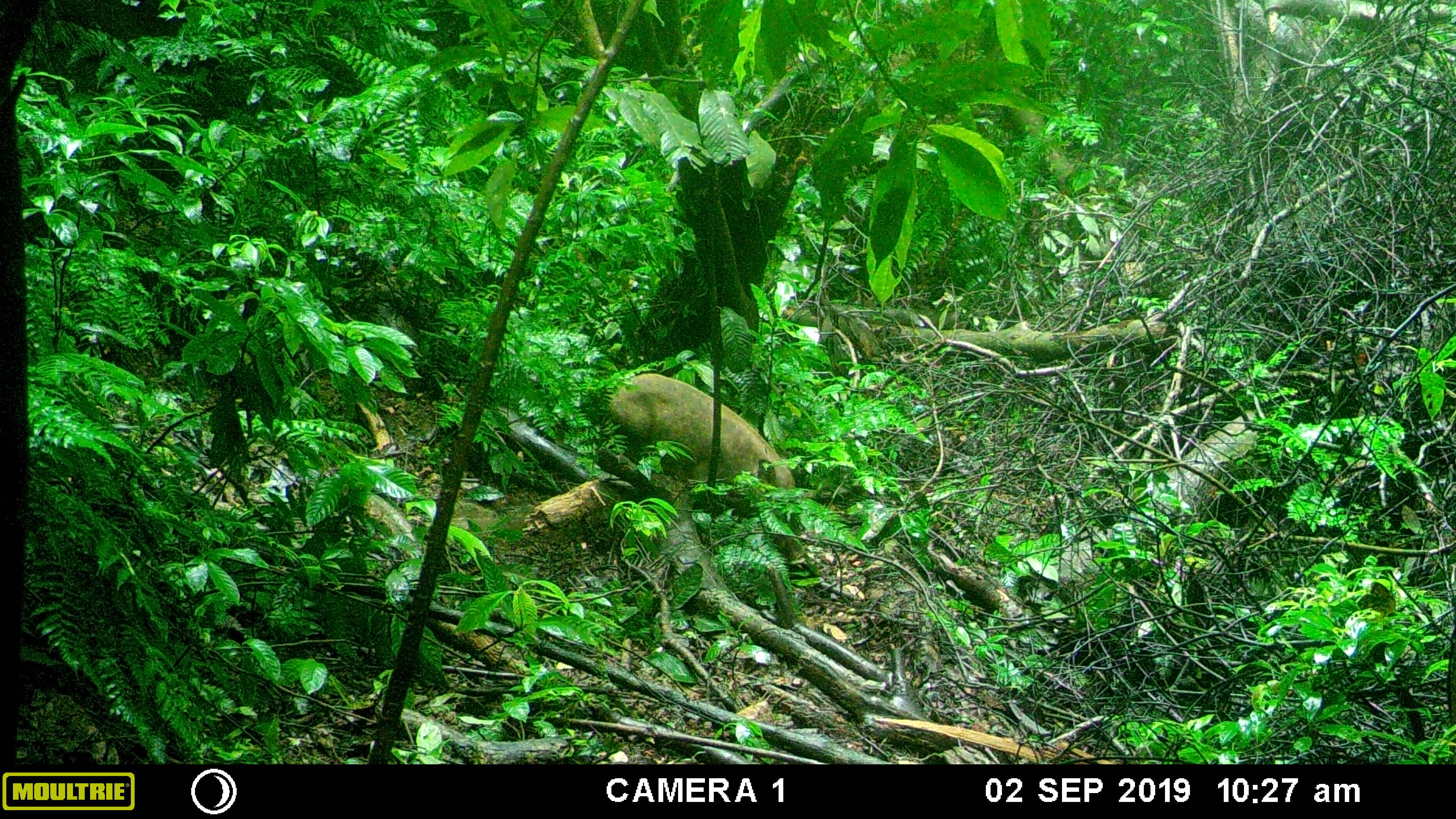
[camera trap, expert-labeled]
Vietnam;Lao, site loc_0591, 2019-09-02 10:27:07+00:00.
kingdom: Animalia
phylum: Chordata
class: Mammalia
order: Artiodactyla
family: Suidae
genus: Sus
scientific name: Sus scrofa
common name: eurasian wild pig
Eurasian wild pig (Sus scrofa). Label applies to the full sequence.